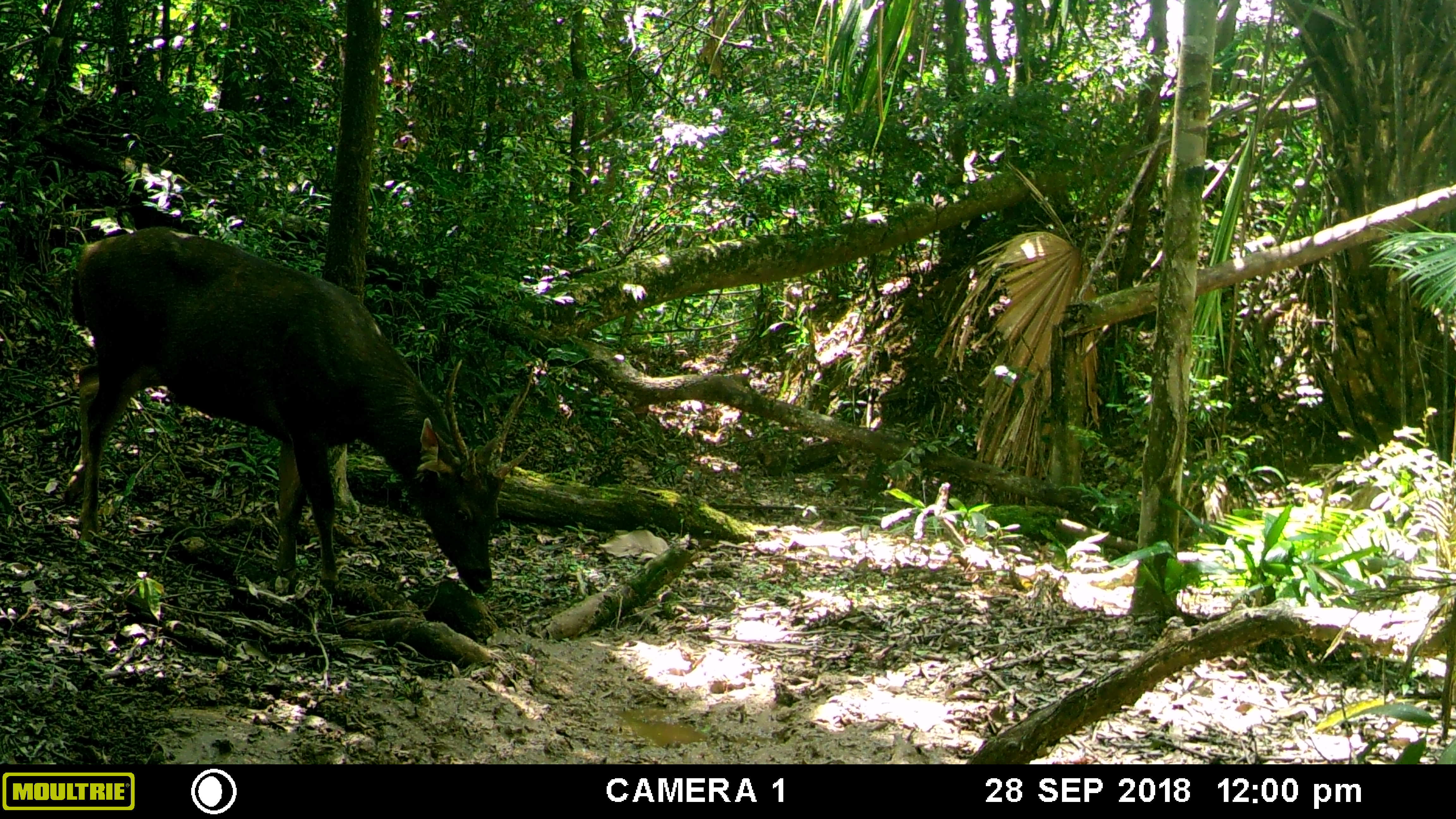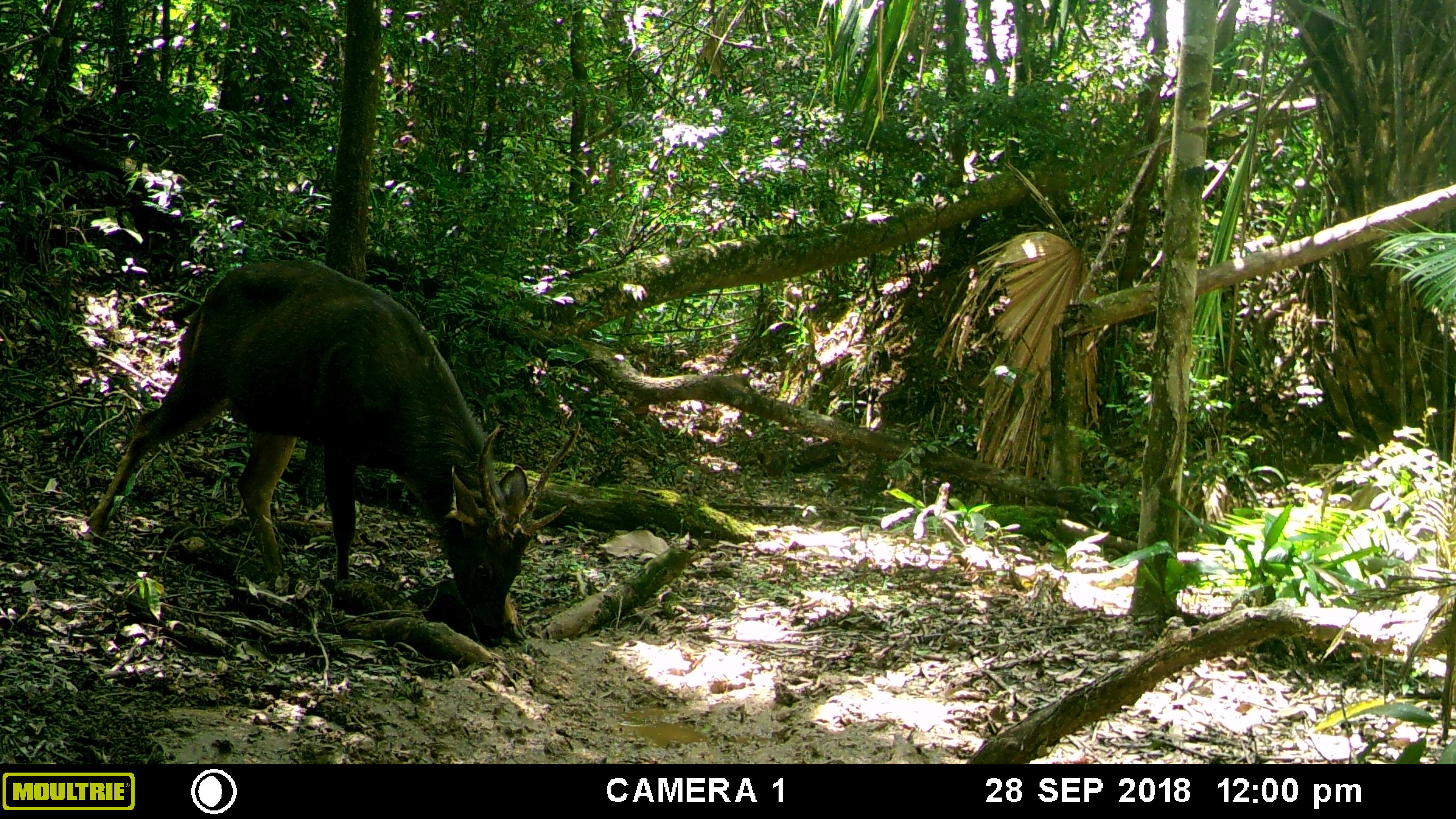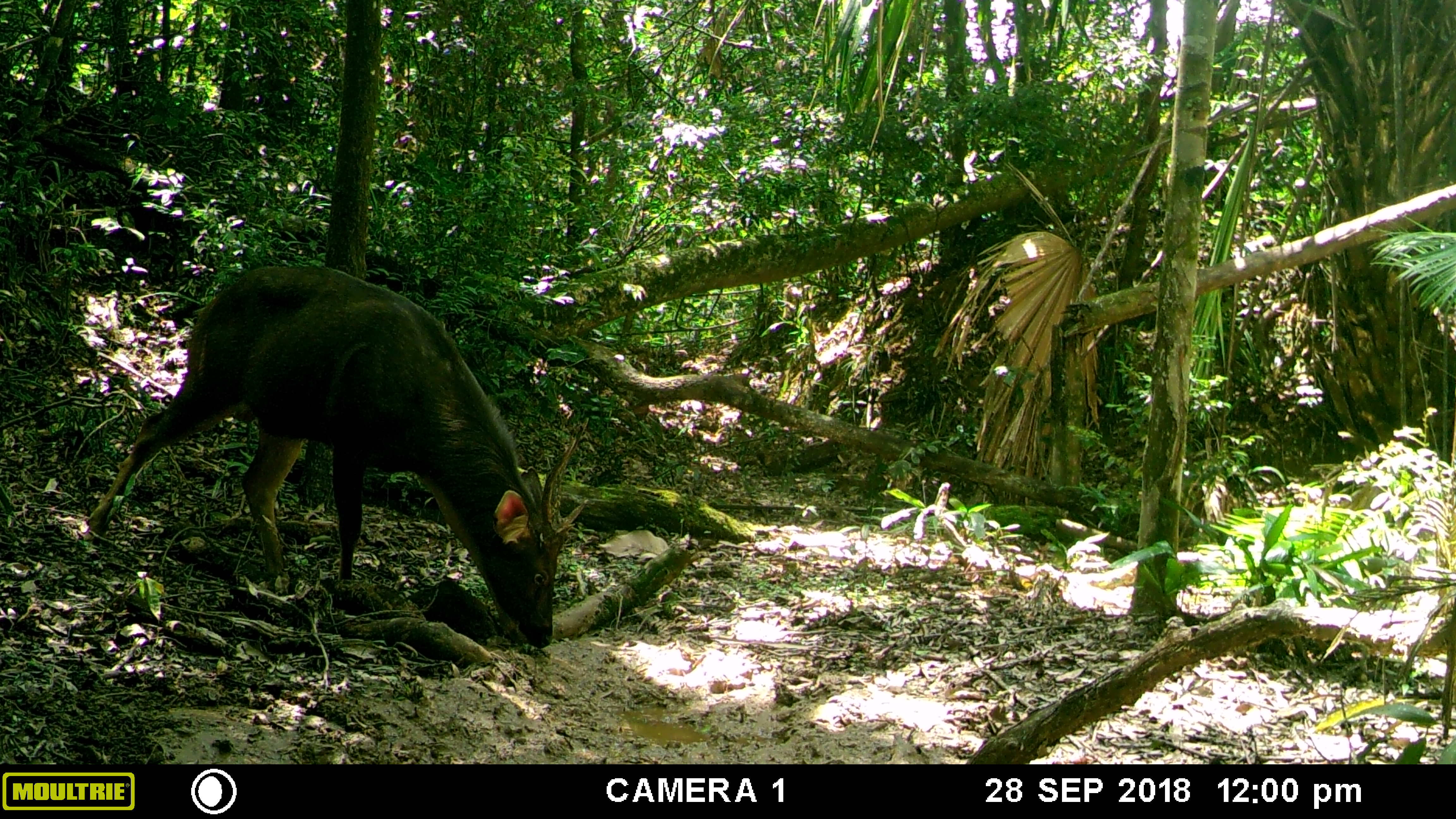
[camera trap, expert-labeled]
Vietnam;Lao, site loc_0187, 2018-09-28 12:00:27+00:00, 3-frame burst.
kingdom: Animalia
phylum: Chordata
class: Mammalia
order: Artiodactyla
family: Cervidae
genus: Rusa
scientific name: Rusa unicolor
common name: sambar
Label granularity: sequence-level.